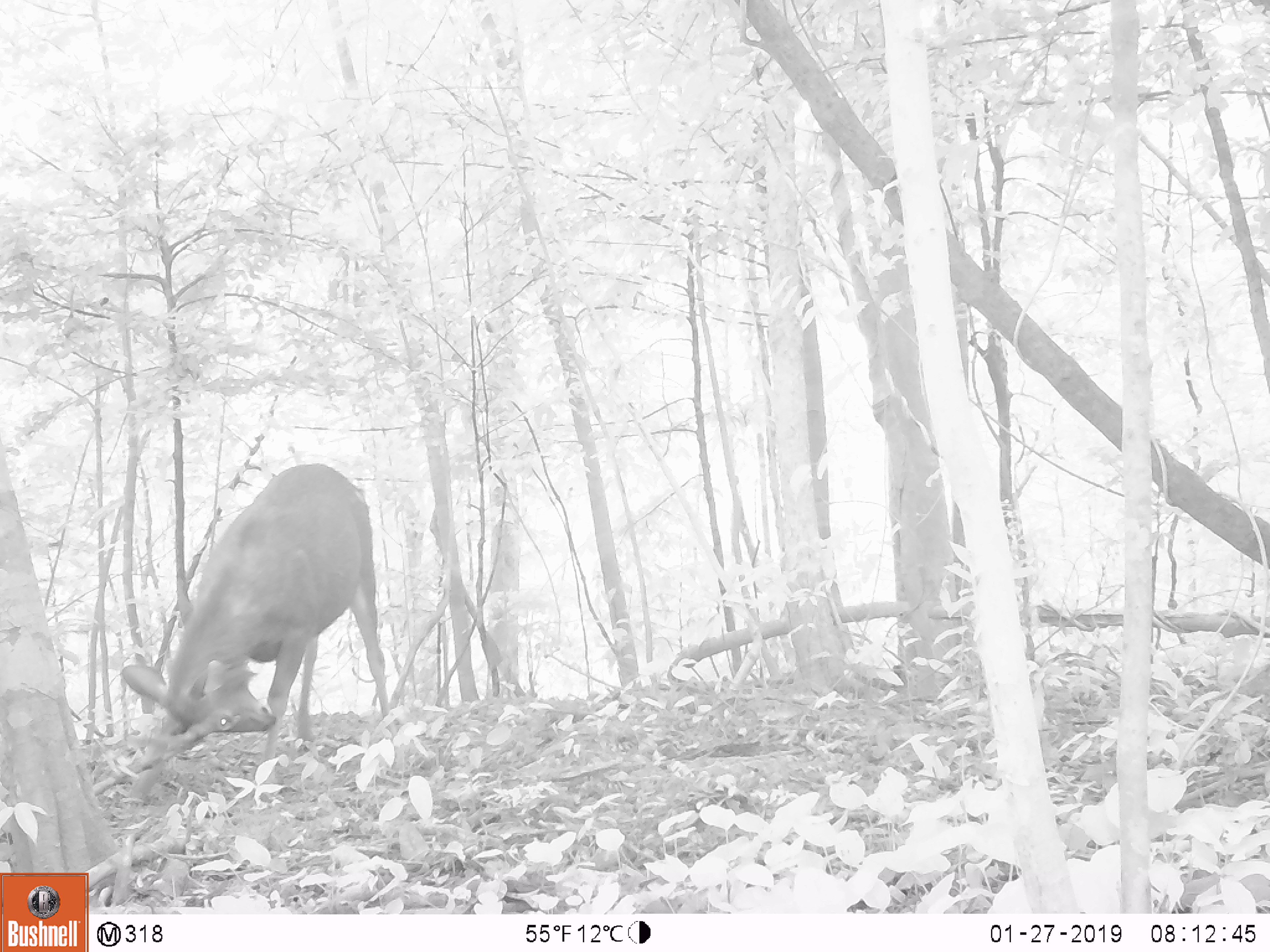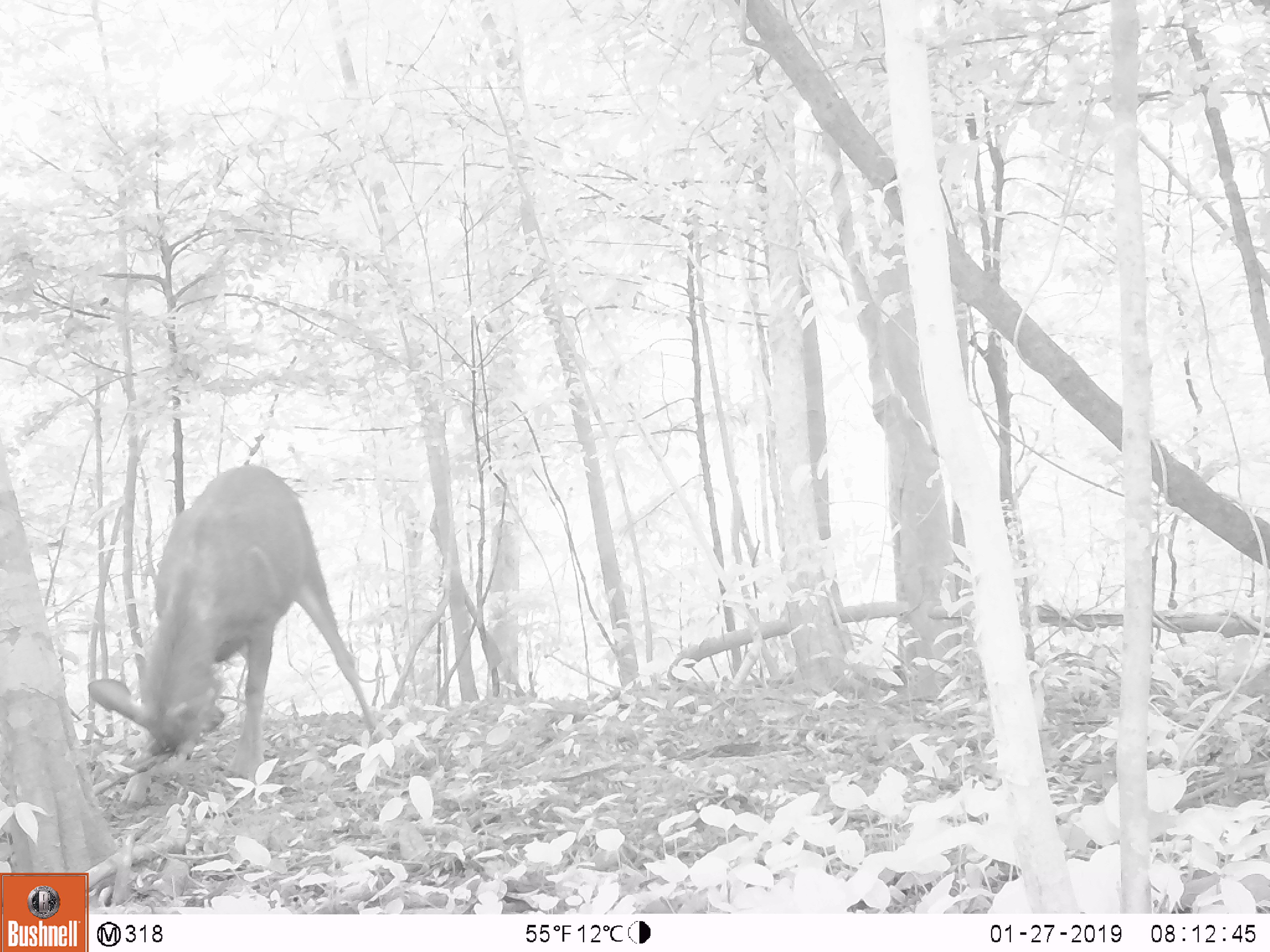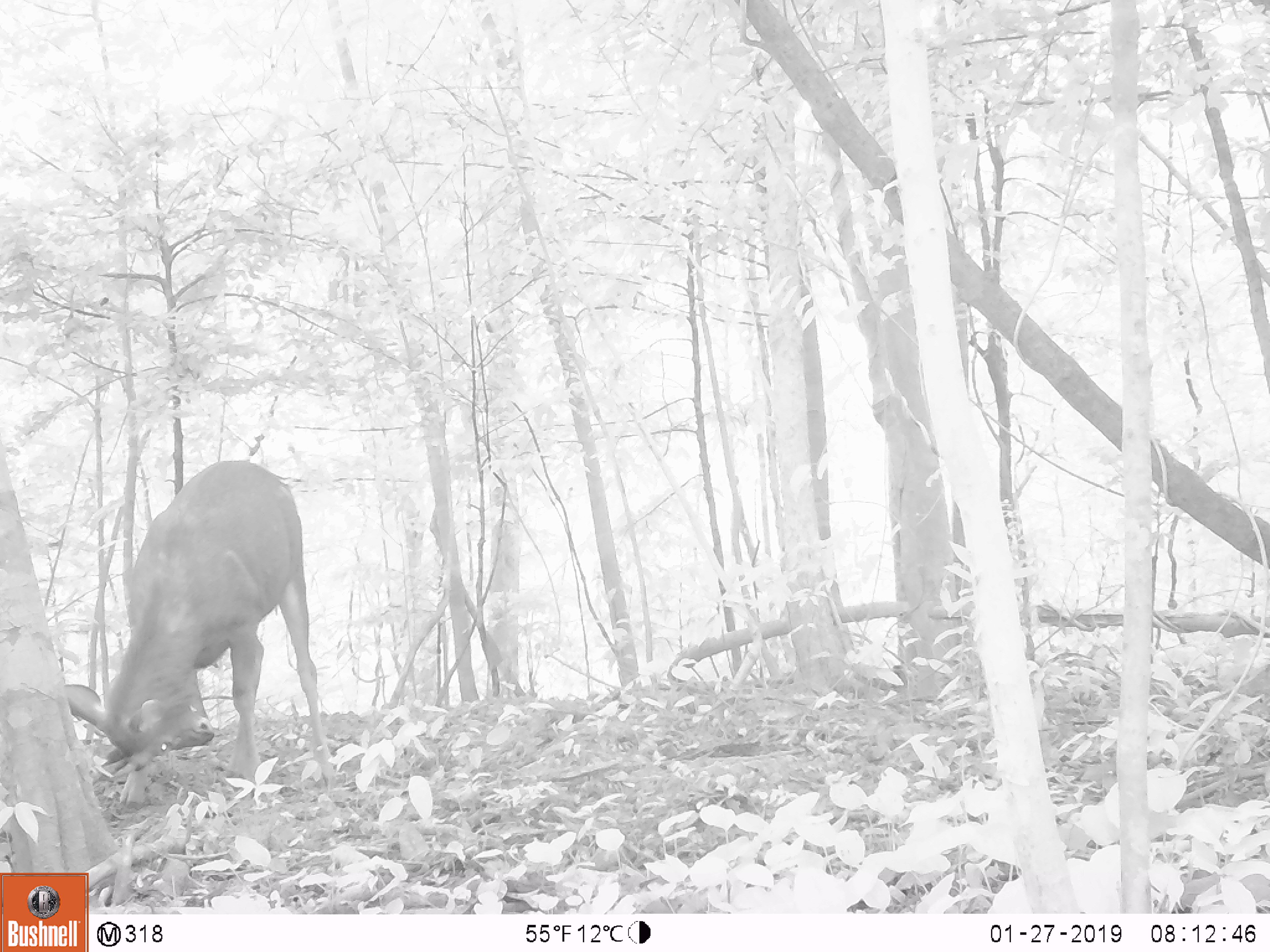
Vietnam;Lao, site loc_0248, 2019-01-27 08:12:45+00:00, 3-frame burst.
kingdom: Animalia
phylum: Chordata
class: Mammalia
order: Artiodactyla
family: Cervidae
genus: Rusa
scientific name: Rusa unicolor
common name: sambar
Sambar (Rusa unicolor). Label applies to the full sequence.